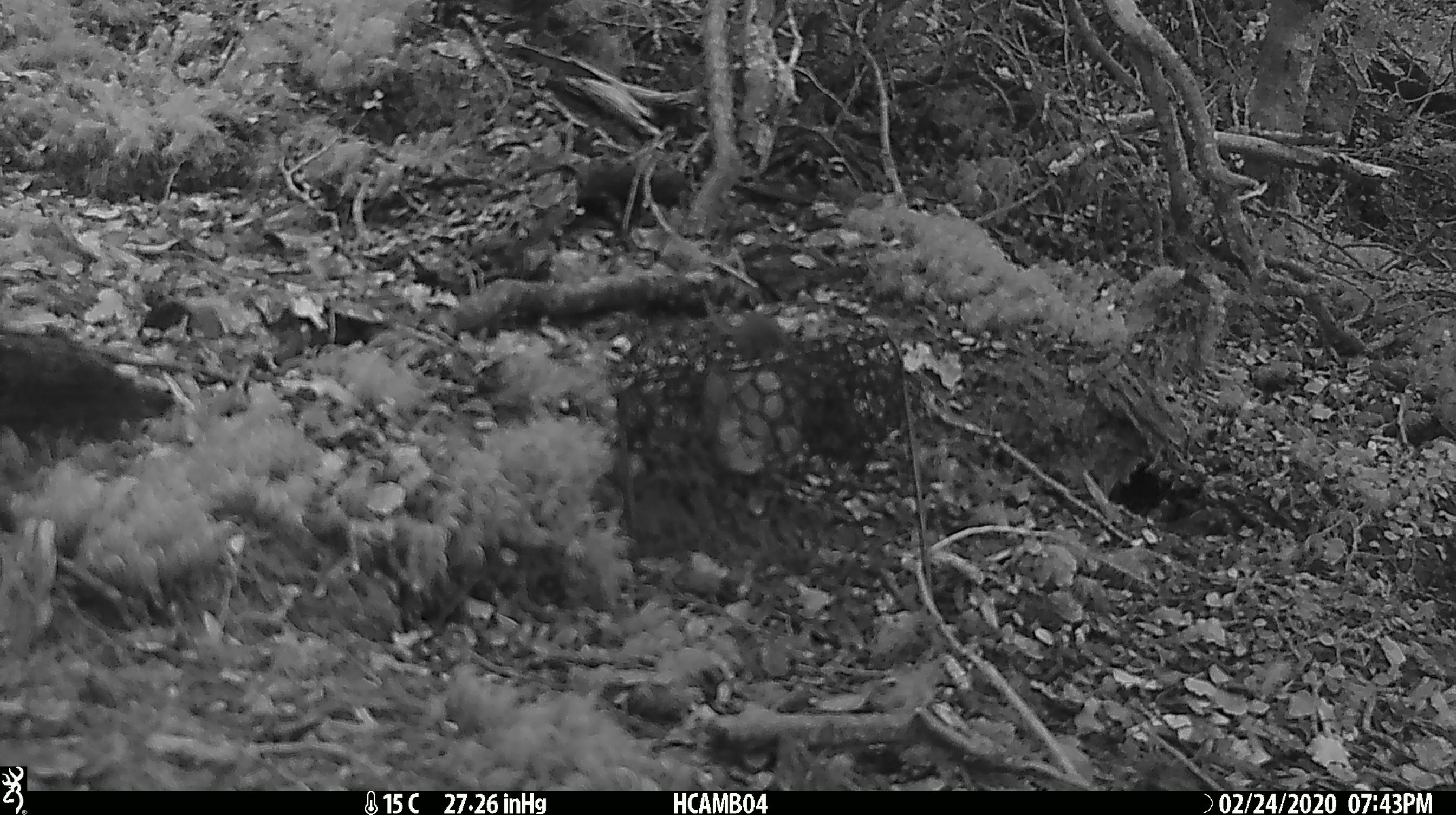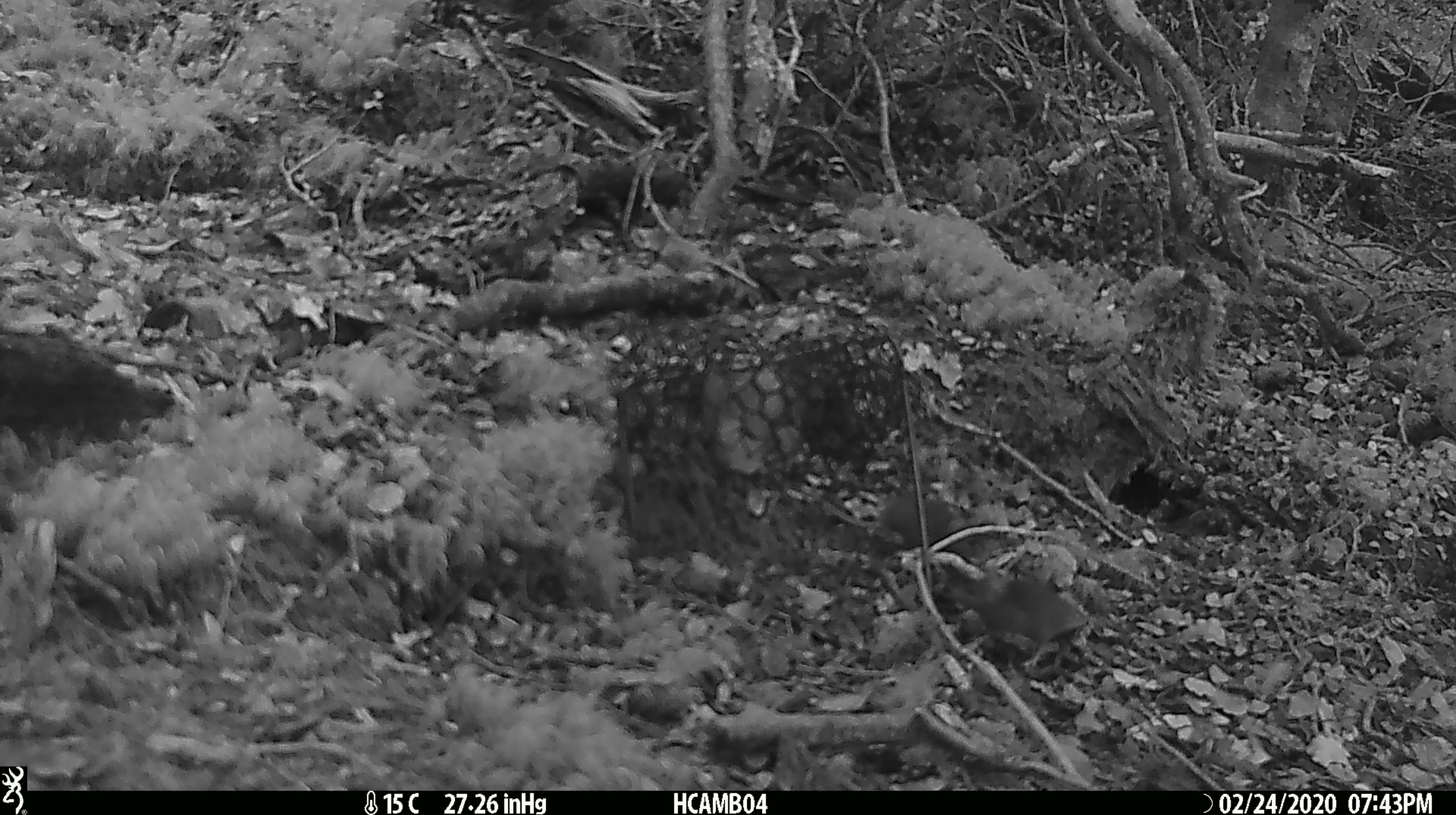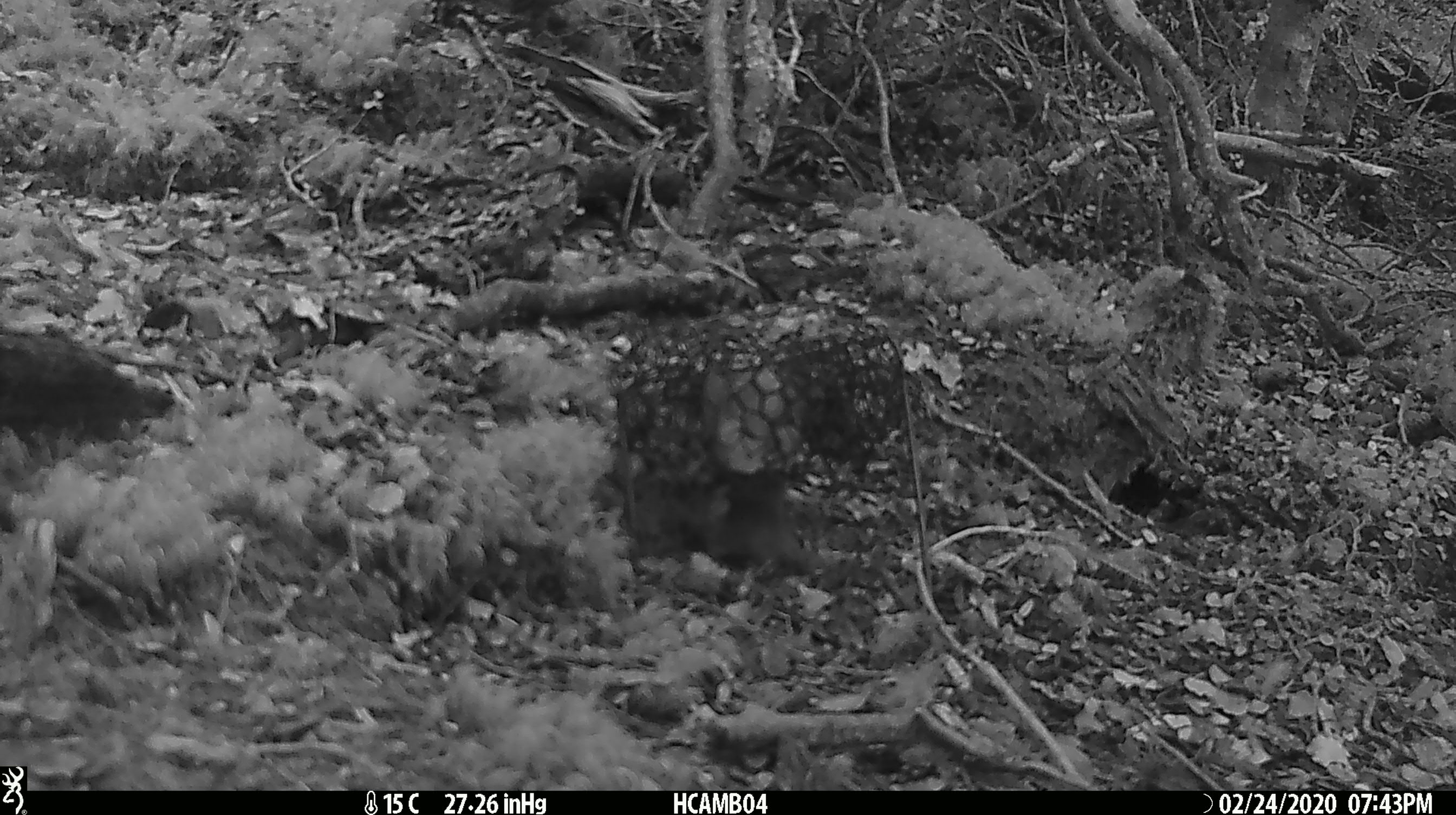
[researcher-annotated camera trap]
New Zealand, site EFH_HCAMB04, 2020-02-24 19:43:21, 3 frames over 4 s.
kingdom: Animalia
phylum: Chordata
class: Mammalia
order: Rodentia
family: Muridae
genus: Mus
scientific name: Mus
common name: mouse